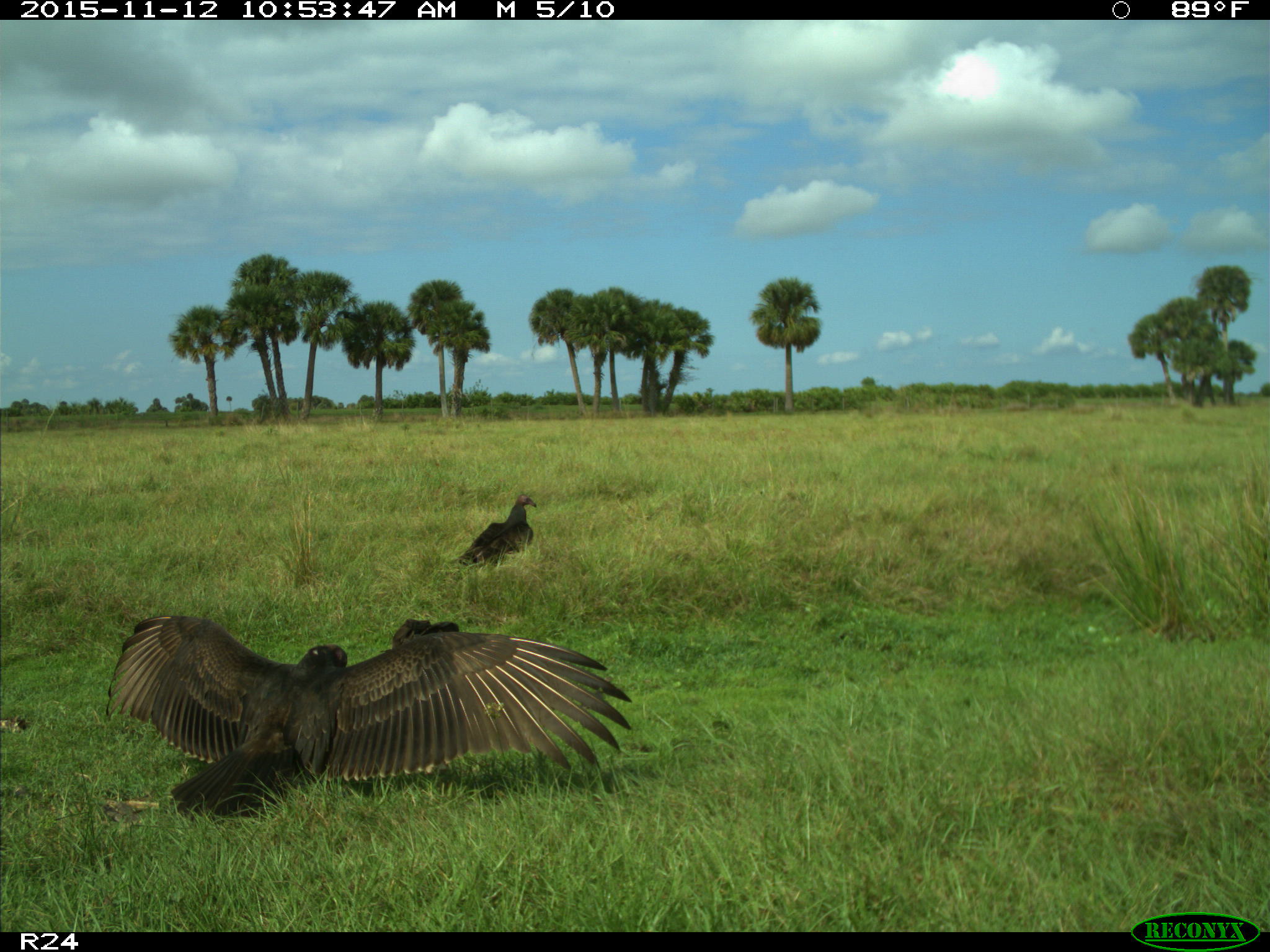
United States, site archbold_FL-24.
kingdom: Animalia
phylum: Chordata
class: Aves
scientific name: Aves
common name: birds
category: unidentified bird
Unidentified bird (birds) (Aves).